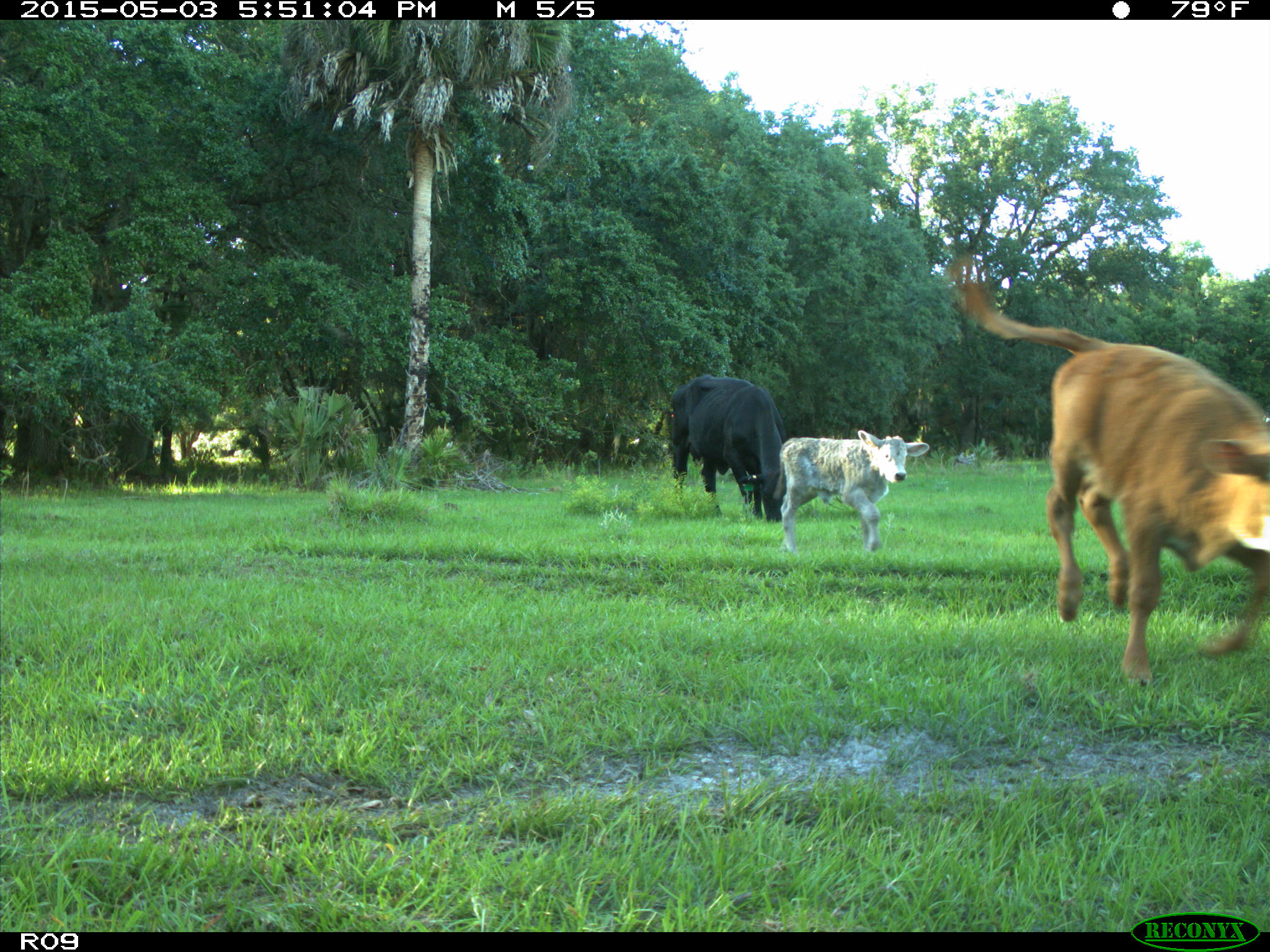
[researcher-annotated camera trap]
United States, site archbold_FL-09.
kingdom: Animalia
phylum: Chordata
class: Mammalia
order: Artiodactyla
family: Bovidae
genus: Bos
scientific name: Bos taurus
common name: domestic cow